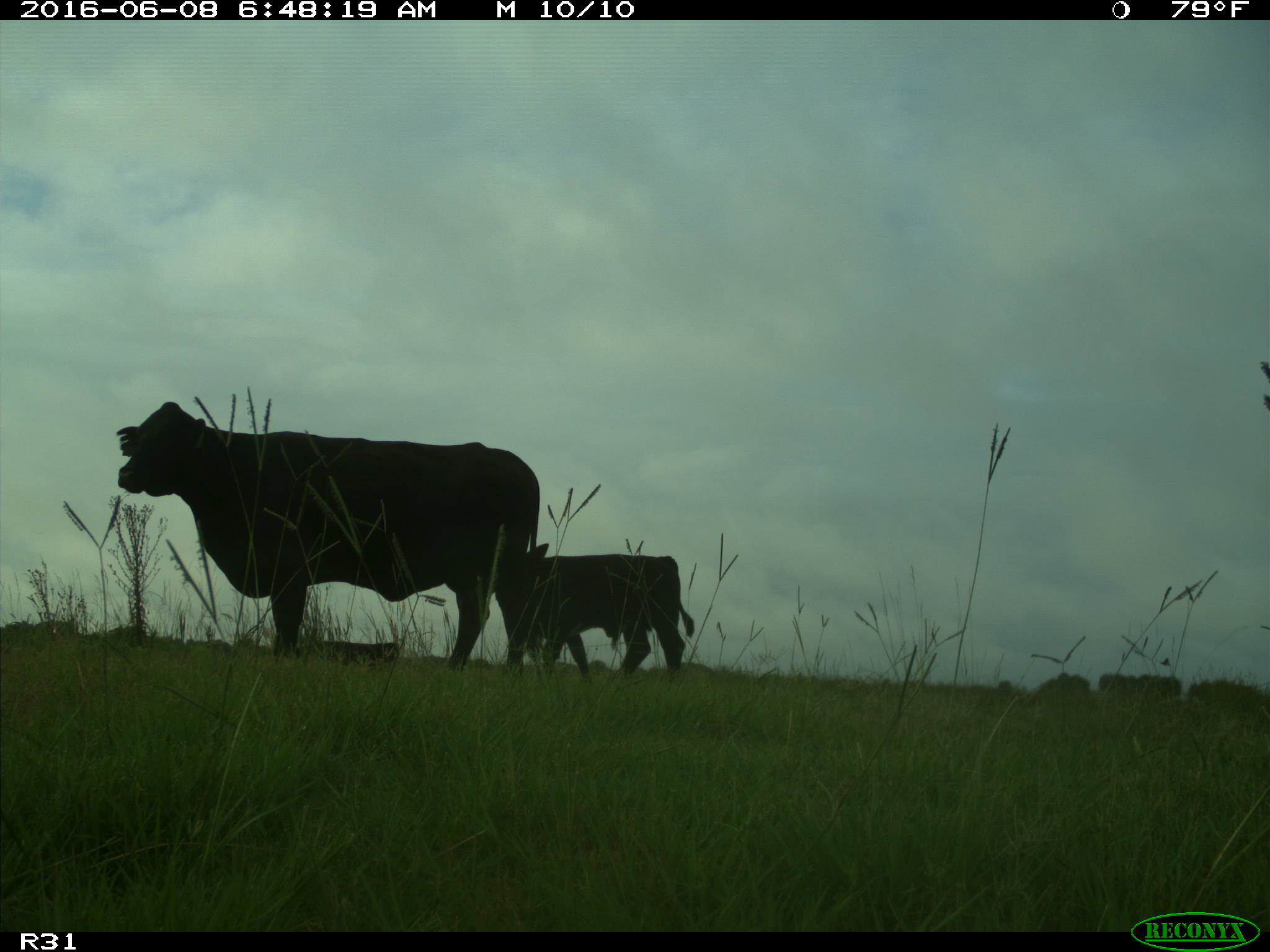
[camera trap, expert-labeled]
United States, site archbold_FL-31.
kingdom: Animalia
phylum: Chordata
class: Mammalia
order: Artiodactyla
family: Bovidae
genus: Bos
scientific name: Bos taurus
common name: domestic cow